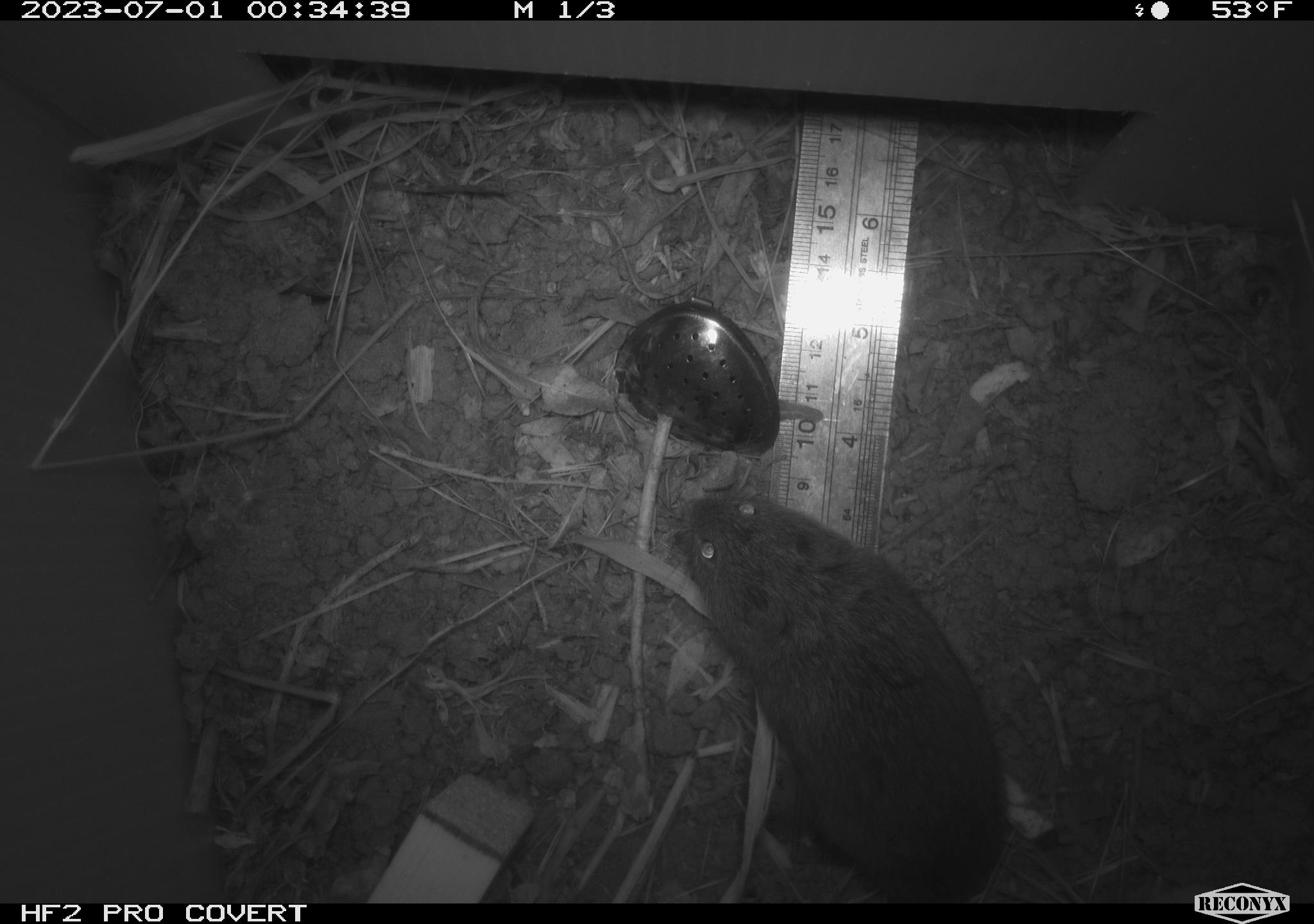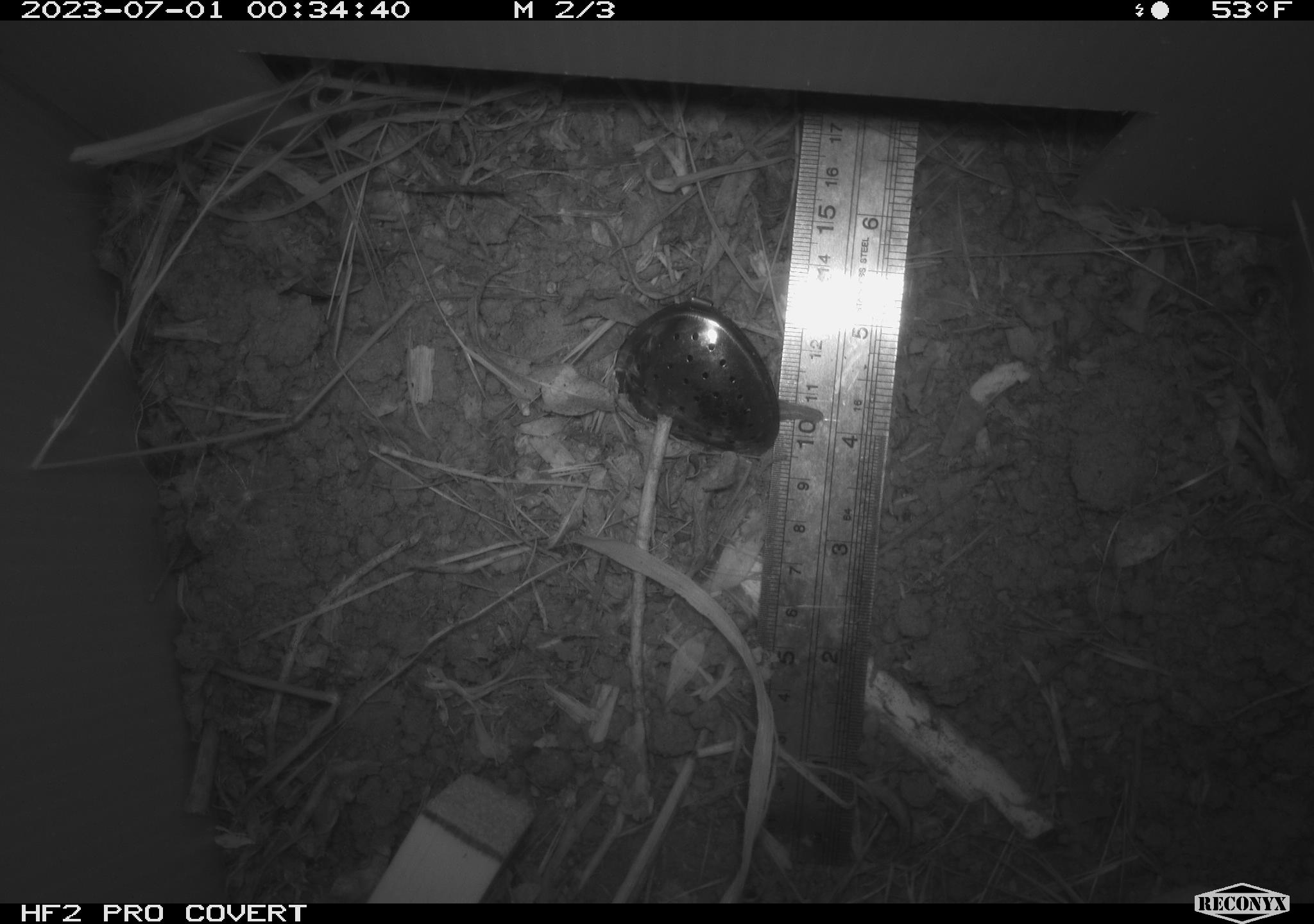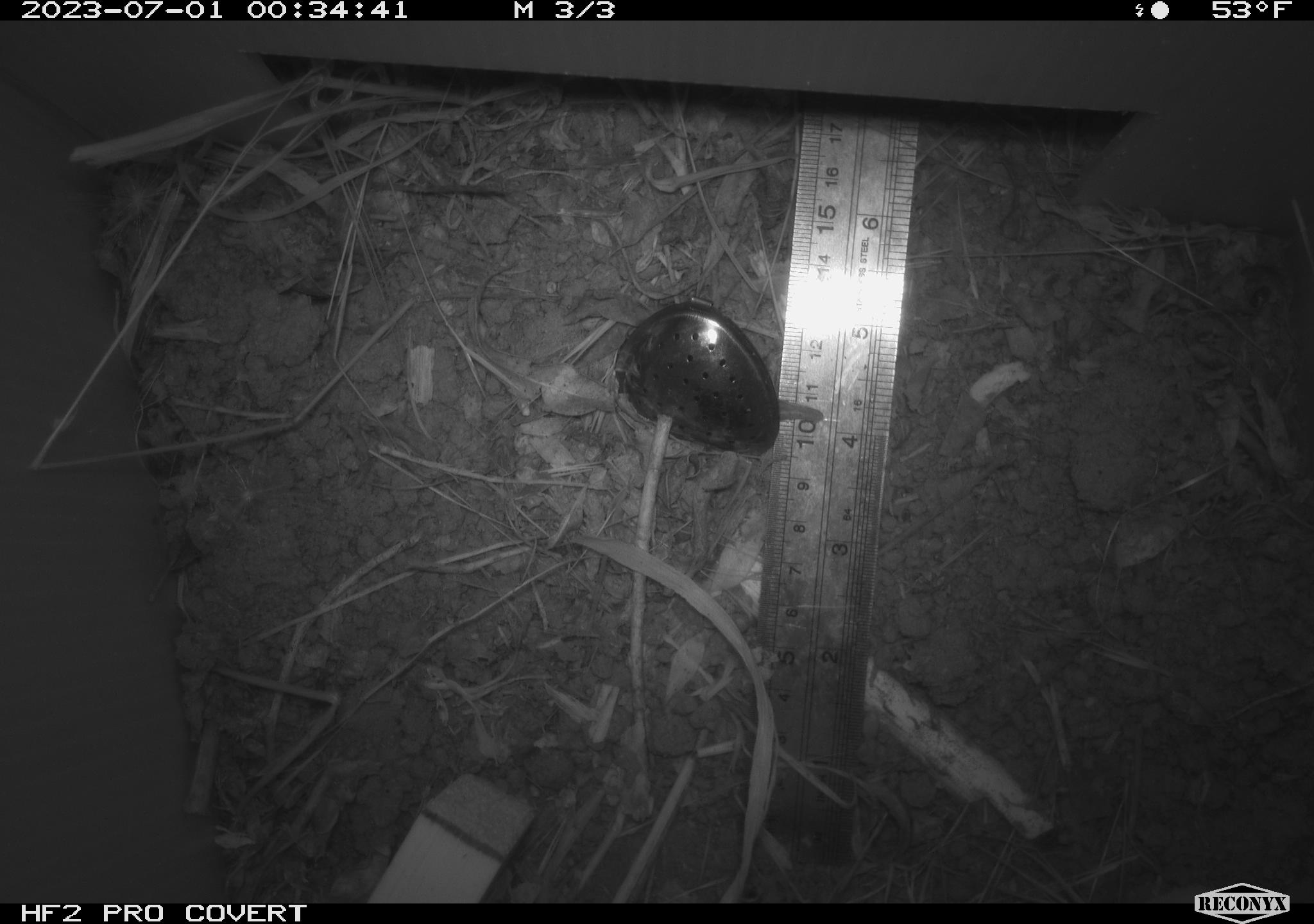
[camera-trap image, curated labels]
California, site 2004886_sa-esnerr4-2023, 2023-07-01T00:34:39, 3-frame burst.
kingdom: Animalia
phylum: Chordata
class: Mammalia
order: Rodentia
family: Cricetidae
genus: Microtus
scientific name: Microtus californicus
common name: california vole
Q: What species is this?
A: California vole (Microtus californicus).